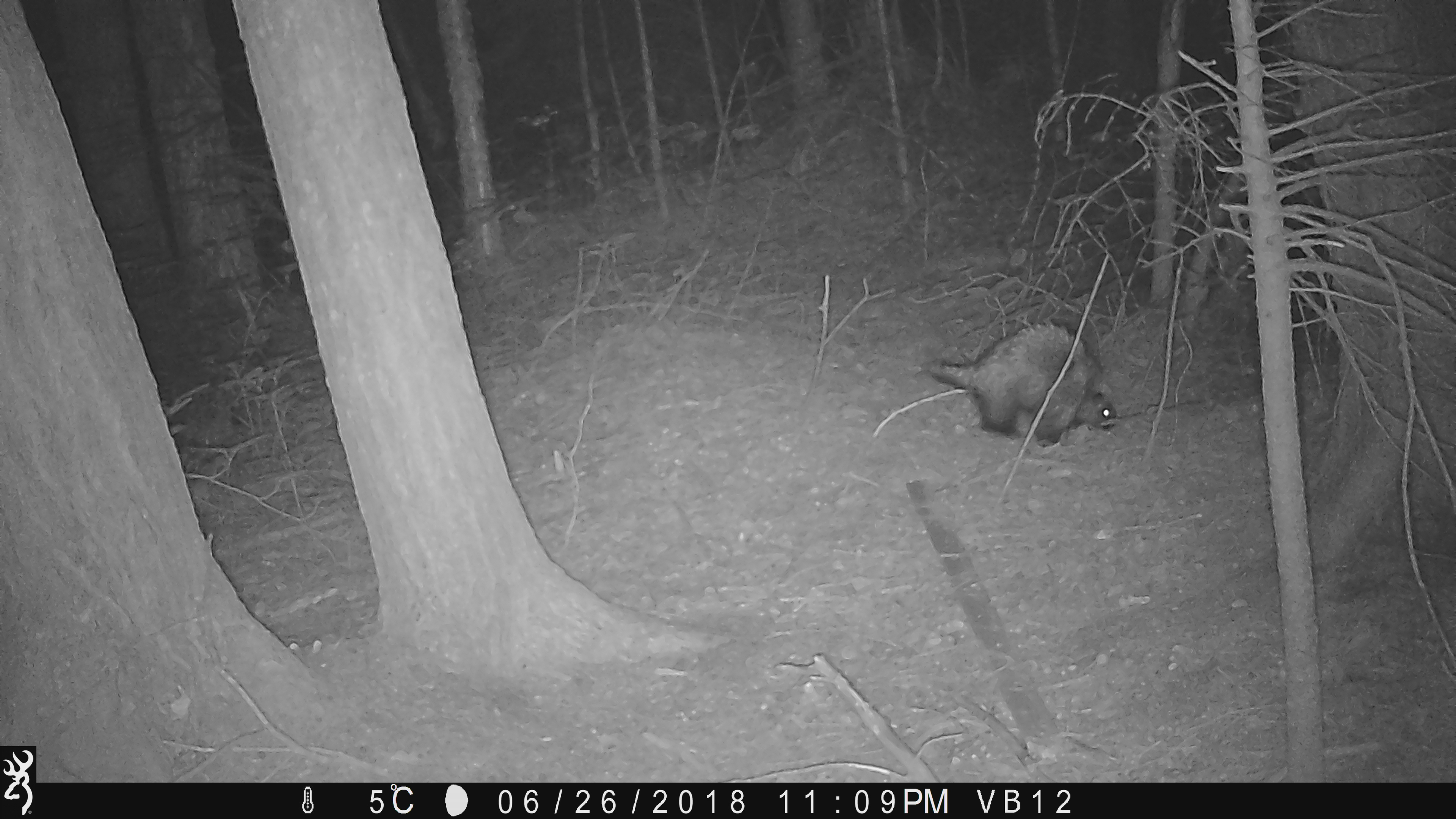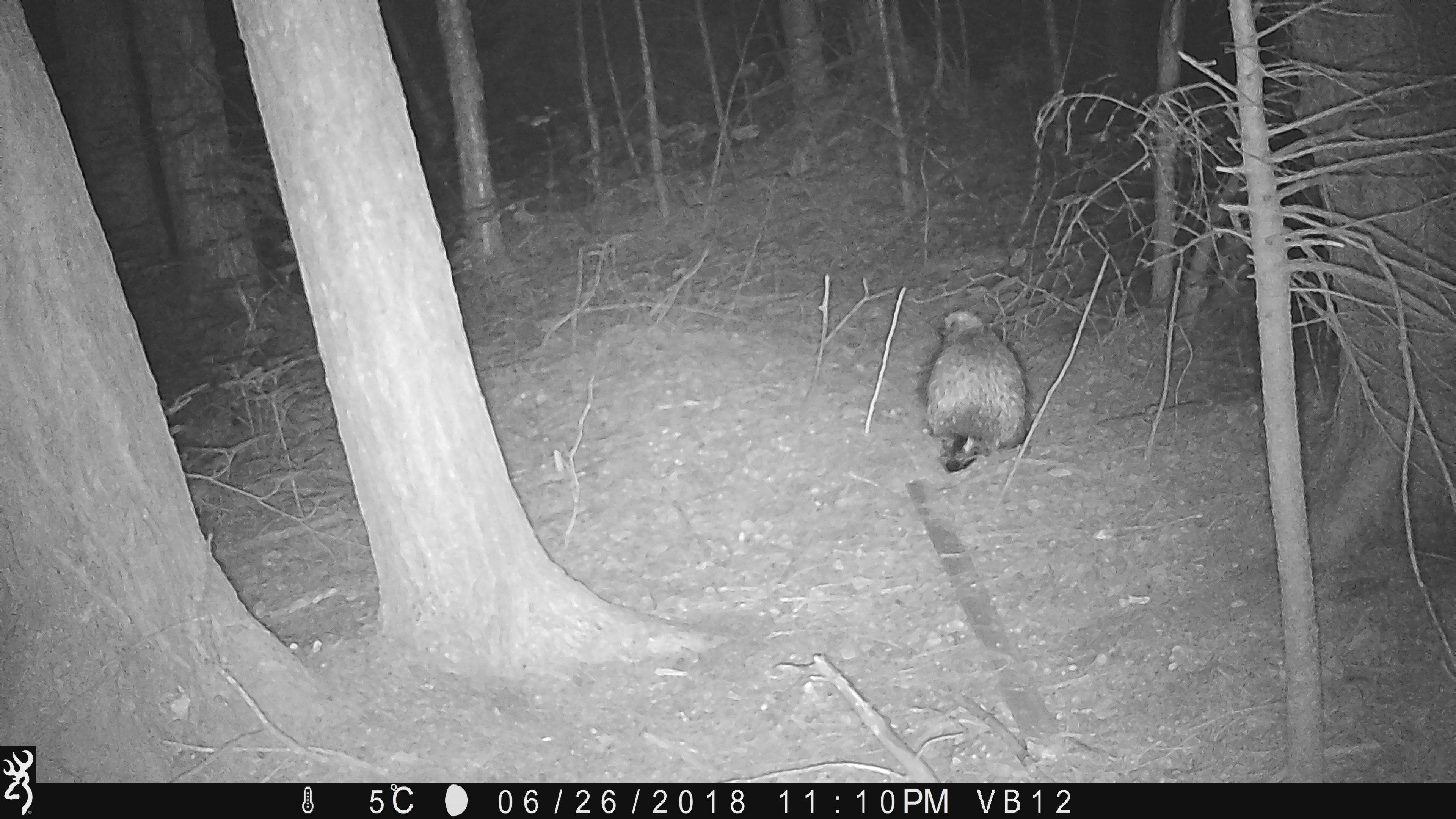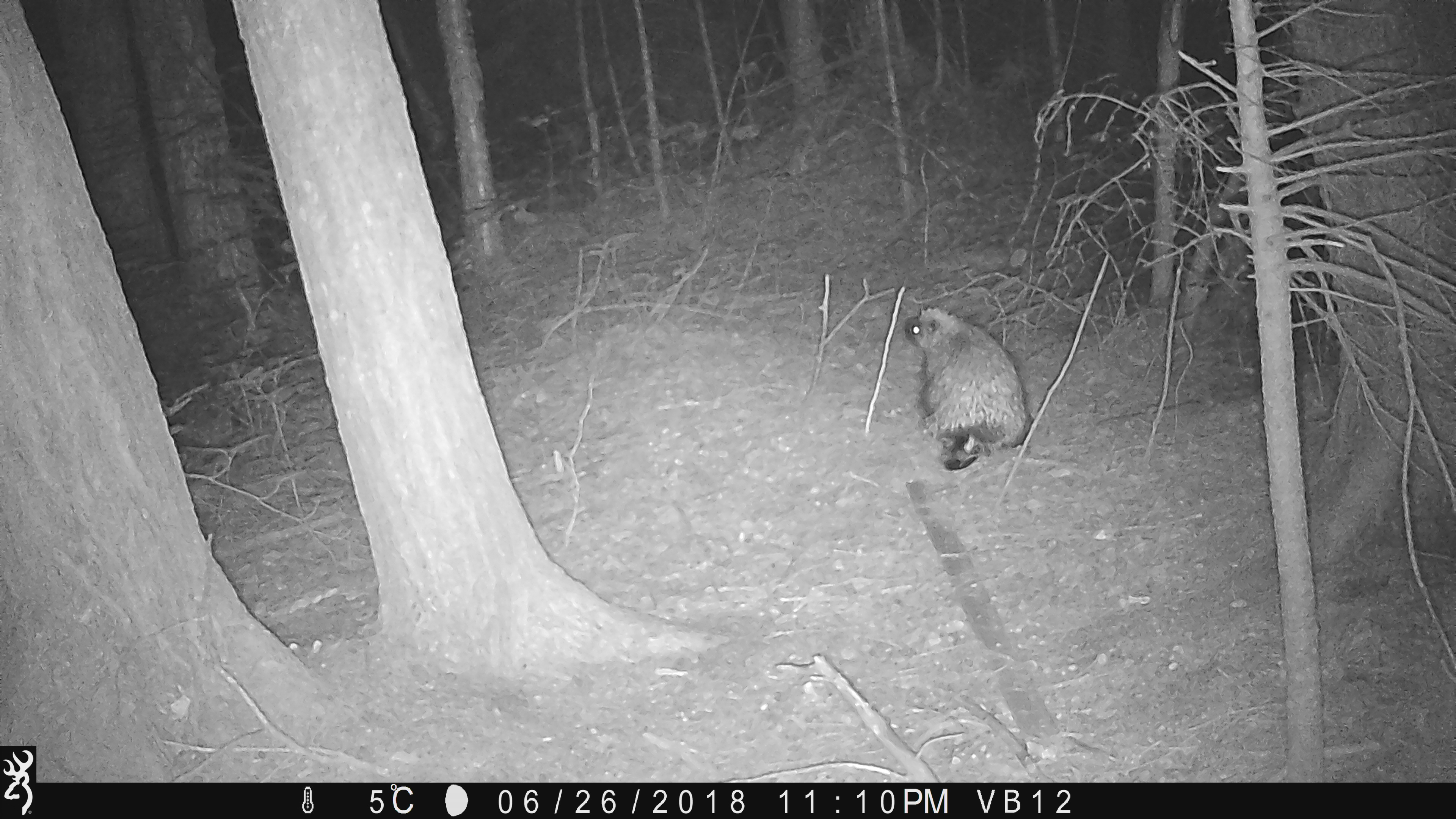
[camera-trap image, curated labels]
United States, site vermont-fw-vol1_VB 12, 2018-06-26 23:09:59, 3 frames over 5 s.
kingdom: Animalia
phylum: Chordata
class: Mammalia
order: Rodentia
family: Erethizontidae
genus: Erethizon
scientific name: Erethizon dorsatum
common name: porcupine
Porcupine (Erethizon dorsatum).